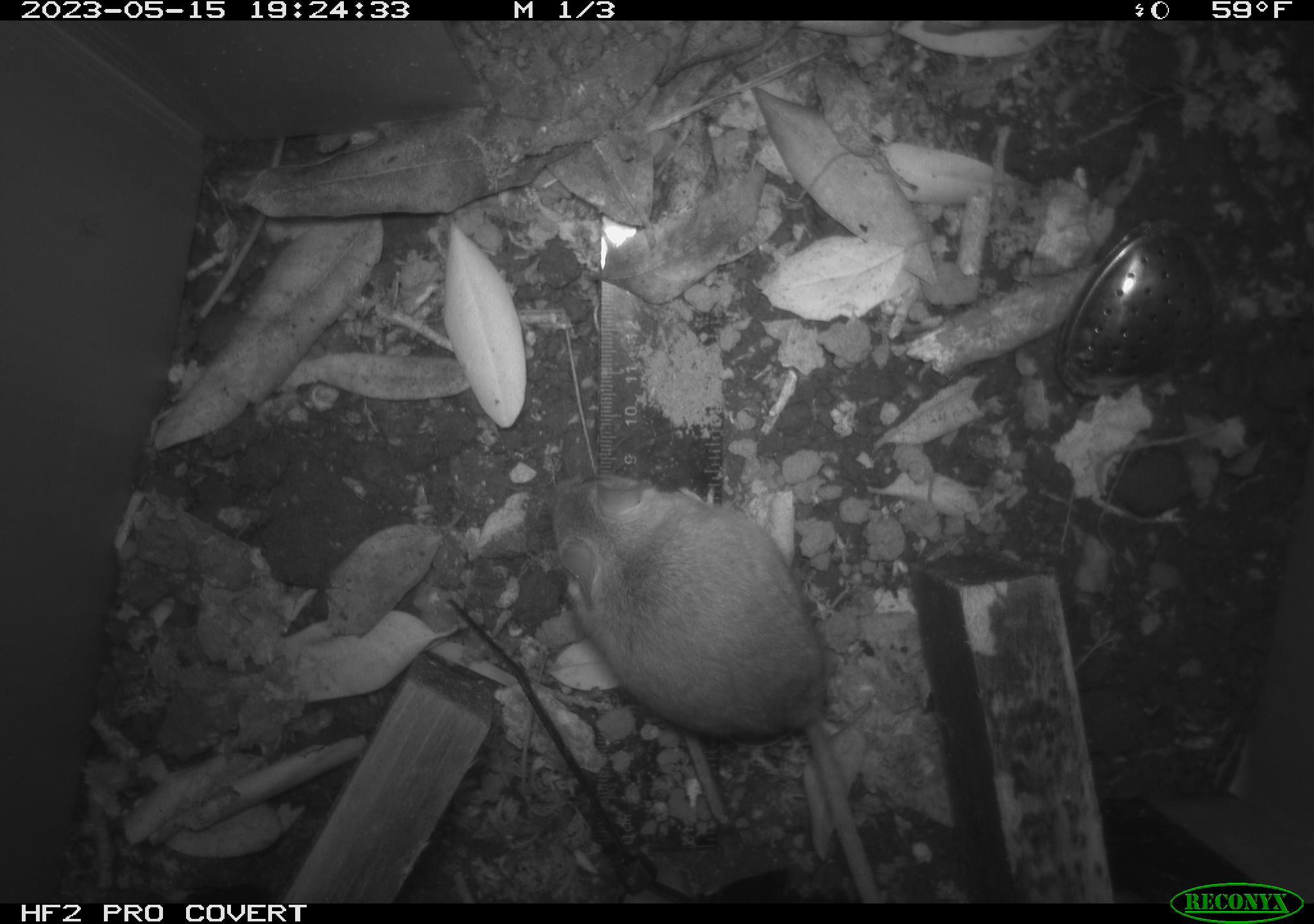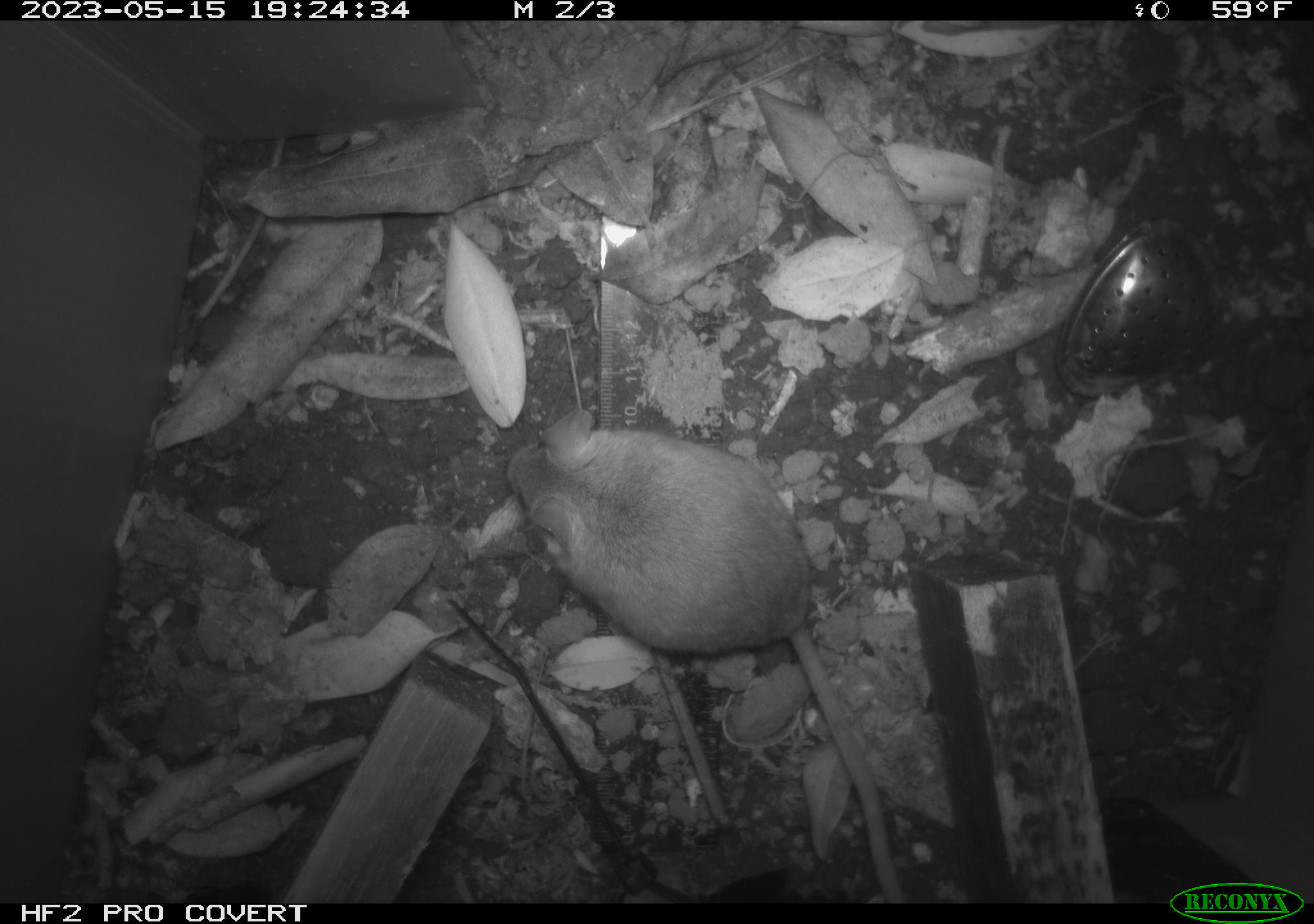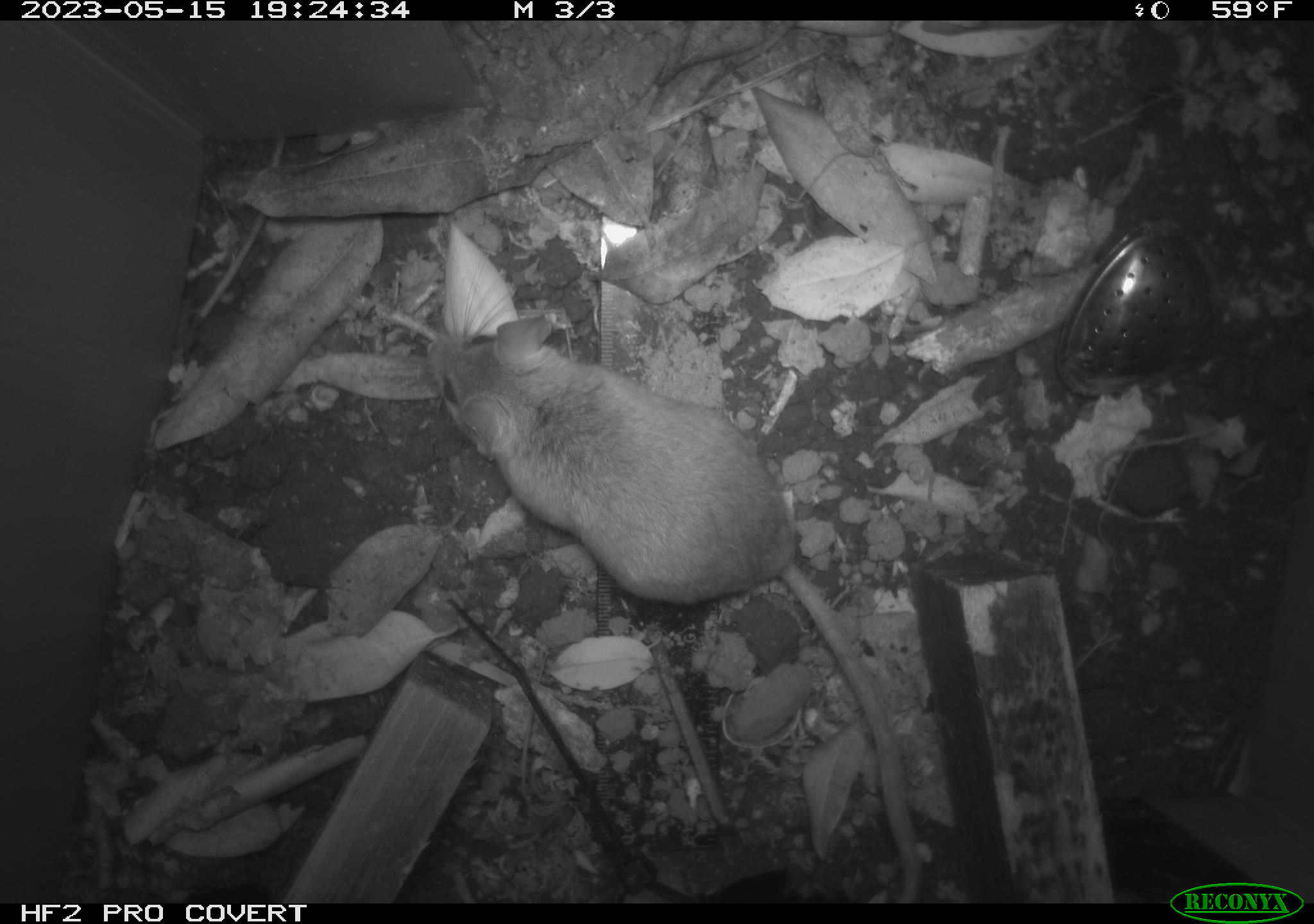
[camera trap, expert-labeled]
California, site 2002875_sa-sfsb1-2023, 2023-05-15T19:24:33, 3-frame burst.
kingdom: Animalia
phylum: Chordata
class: Mammalia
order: Rodentia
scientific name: Rodentia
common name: mouse species